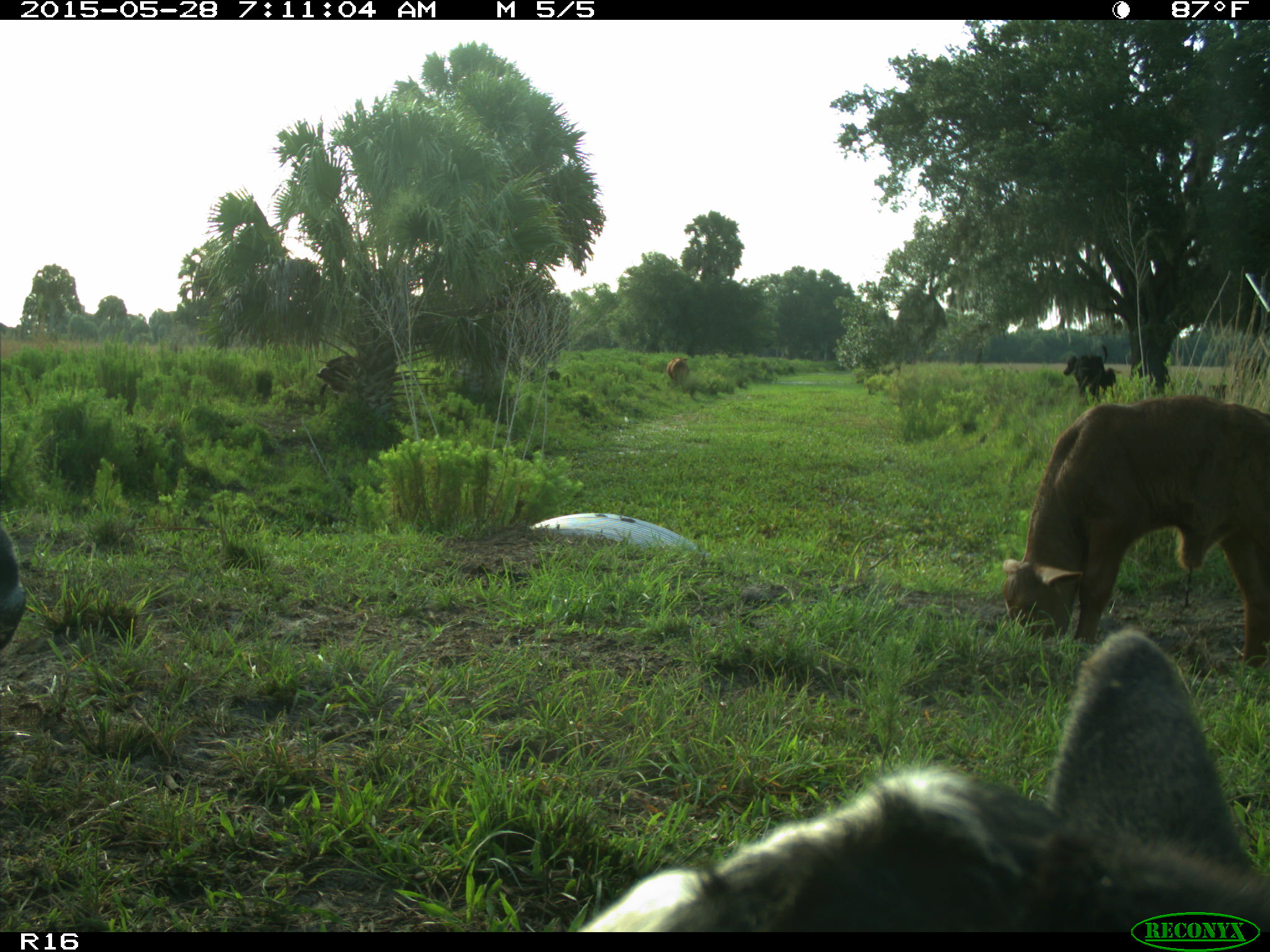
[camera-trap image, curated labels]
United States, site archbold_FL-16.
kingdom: Animalia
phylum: Chordata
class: Mammalia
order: Artiodactyla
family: Bovidae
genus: Bos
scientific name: Bos taurus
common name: domestic cow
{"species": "Bos taurus (domestic cow)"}